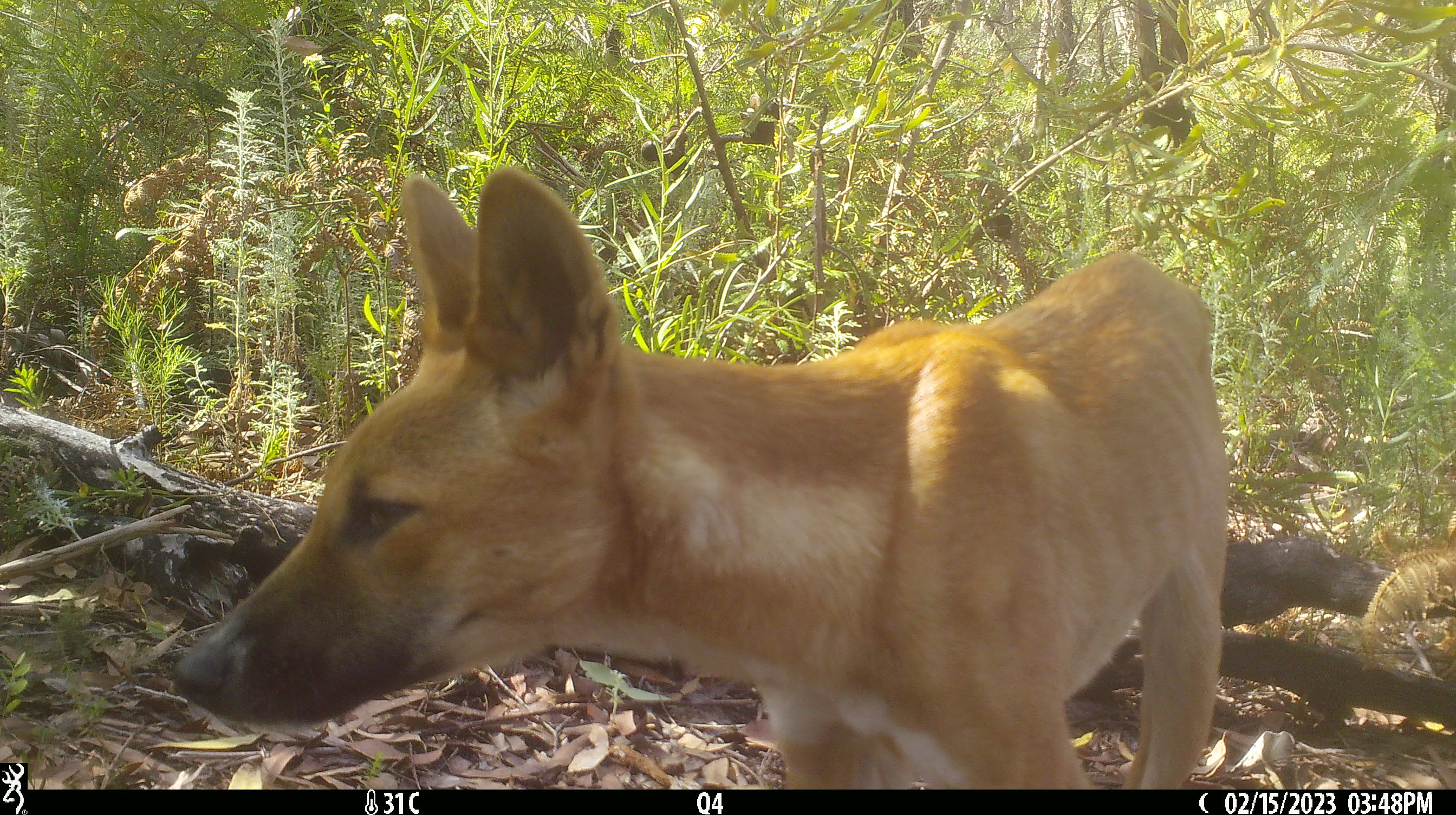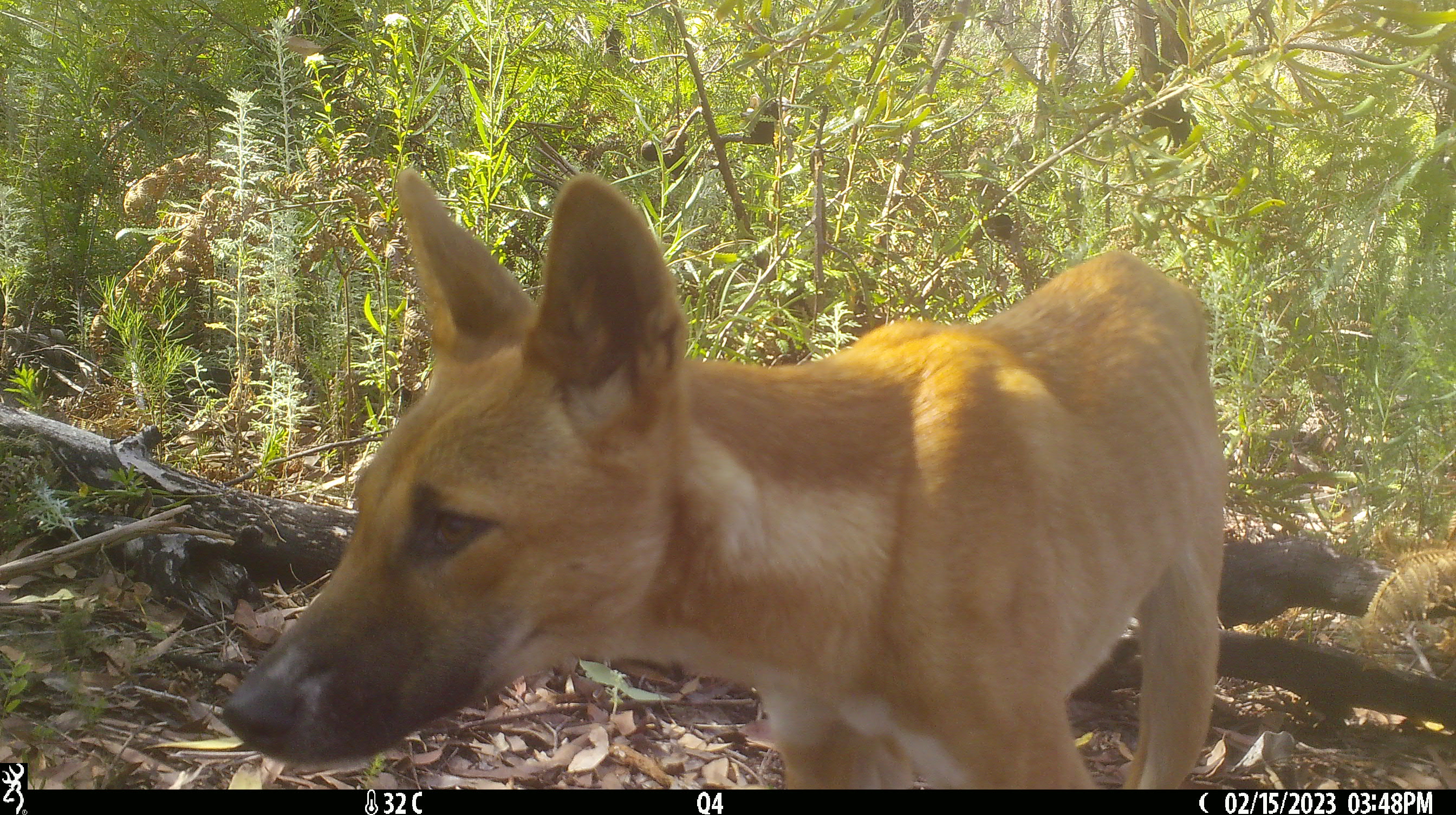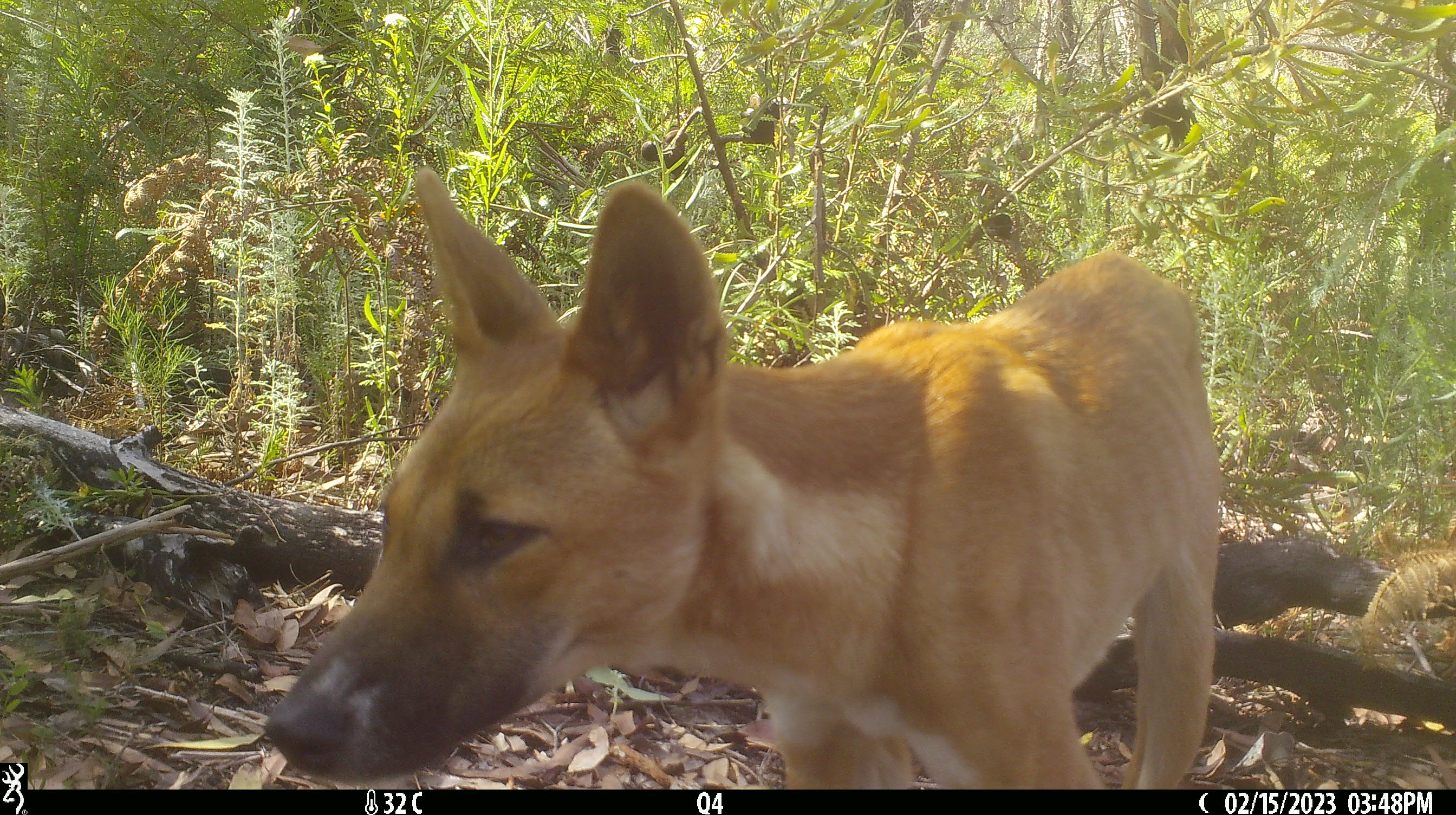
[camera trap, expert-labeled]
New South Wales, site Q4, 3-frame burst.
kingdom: Animalia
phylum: Chordata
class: Mammalia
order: Carnivora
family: Canidae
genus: Canis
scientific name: Canis familiaris dingo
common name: dingo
Dingo (Canis familiaris dingo).